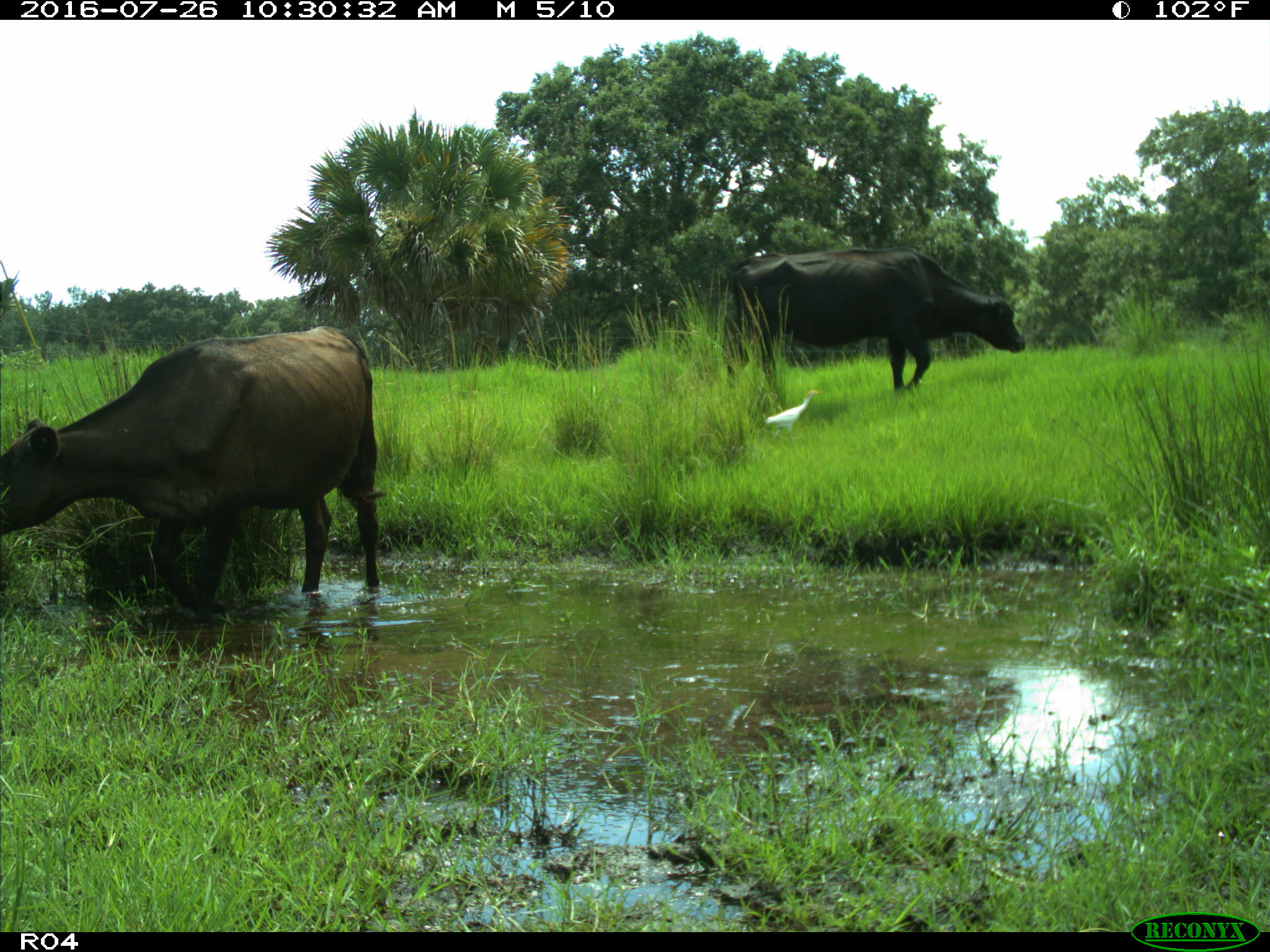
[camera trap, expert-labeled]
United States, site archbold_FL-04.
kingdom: Animalia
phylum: Chordata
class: Mammalia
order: Artiodactyla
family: Bovidae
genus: Bos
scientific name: Bos taurus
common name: domestic cow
Bos taurus (domestic cow).